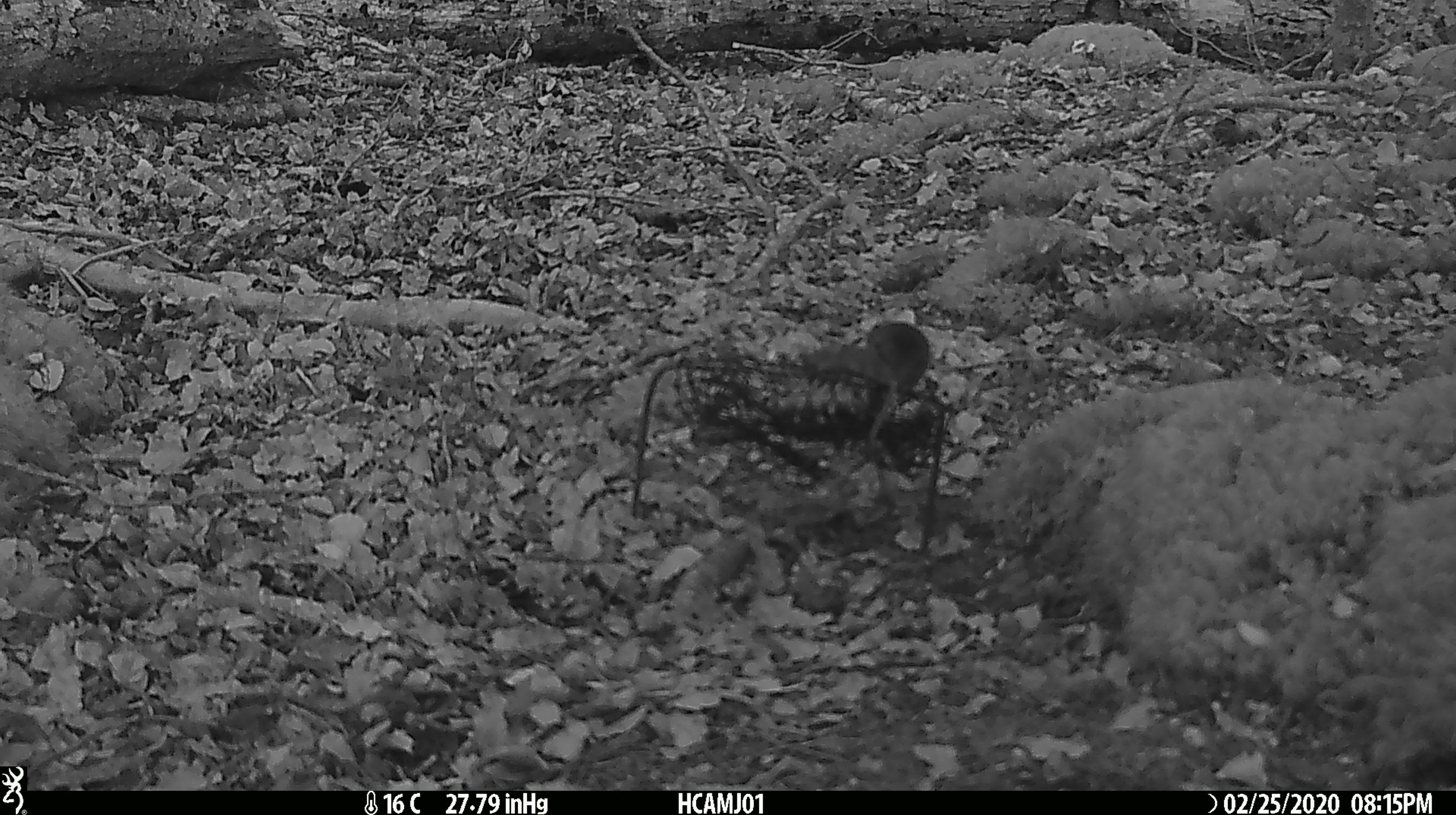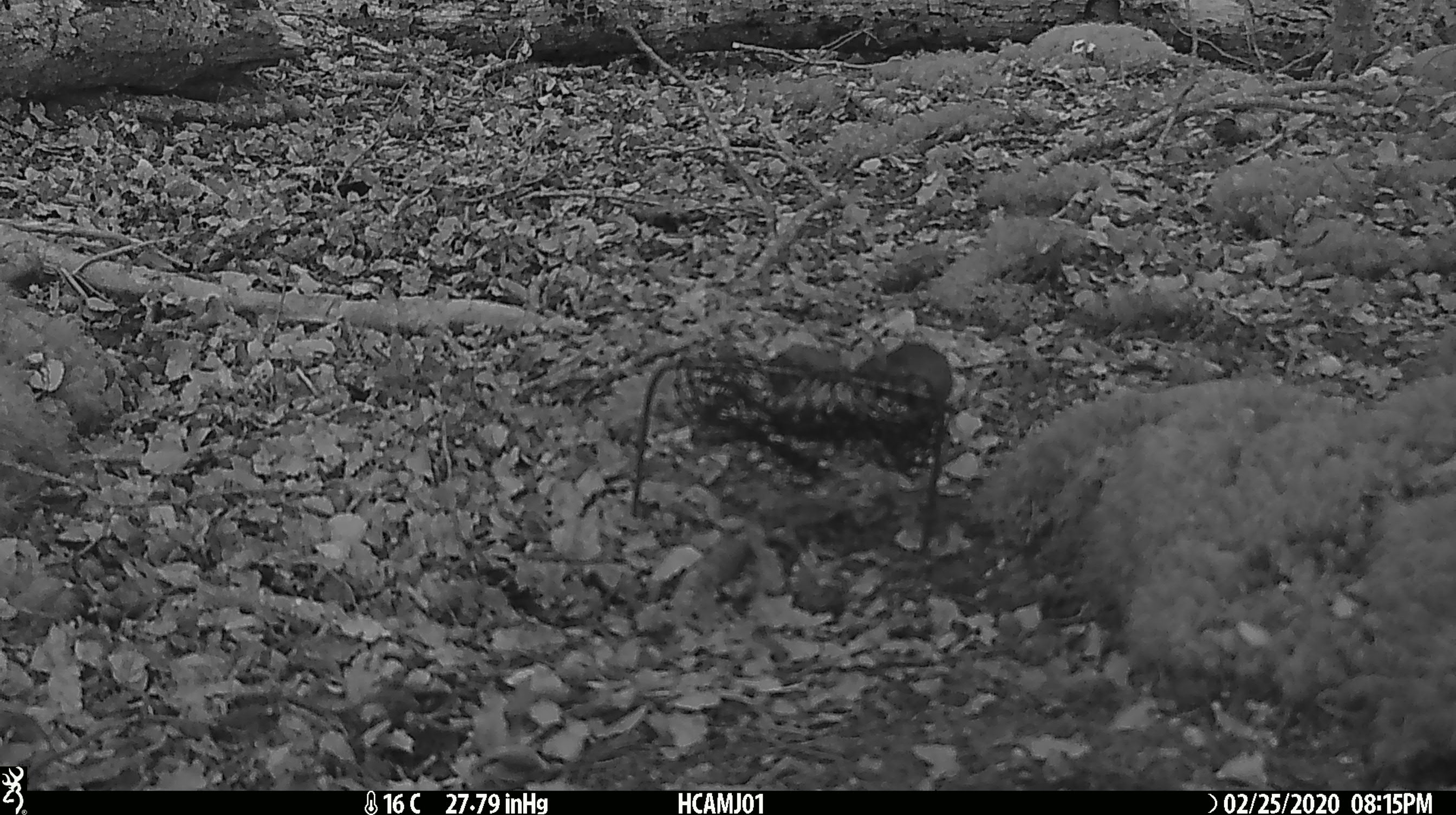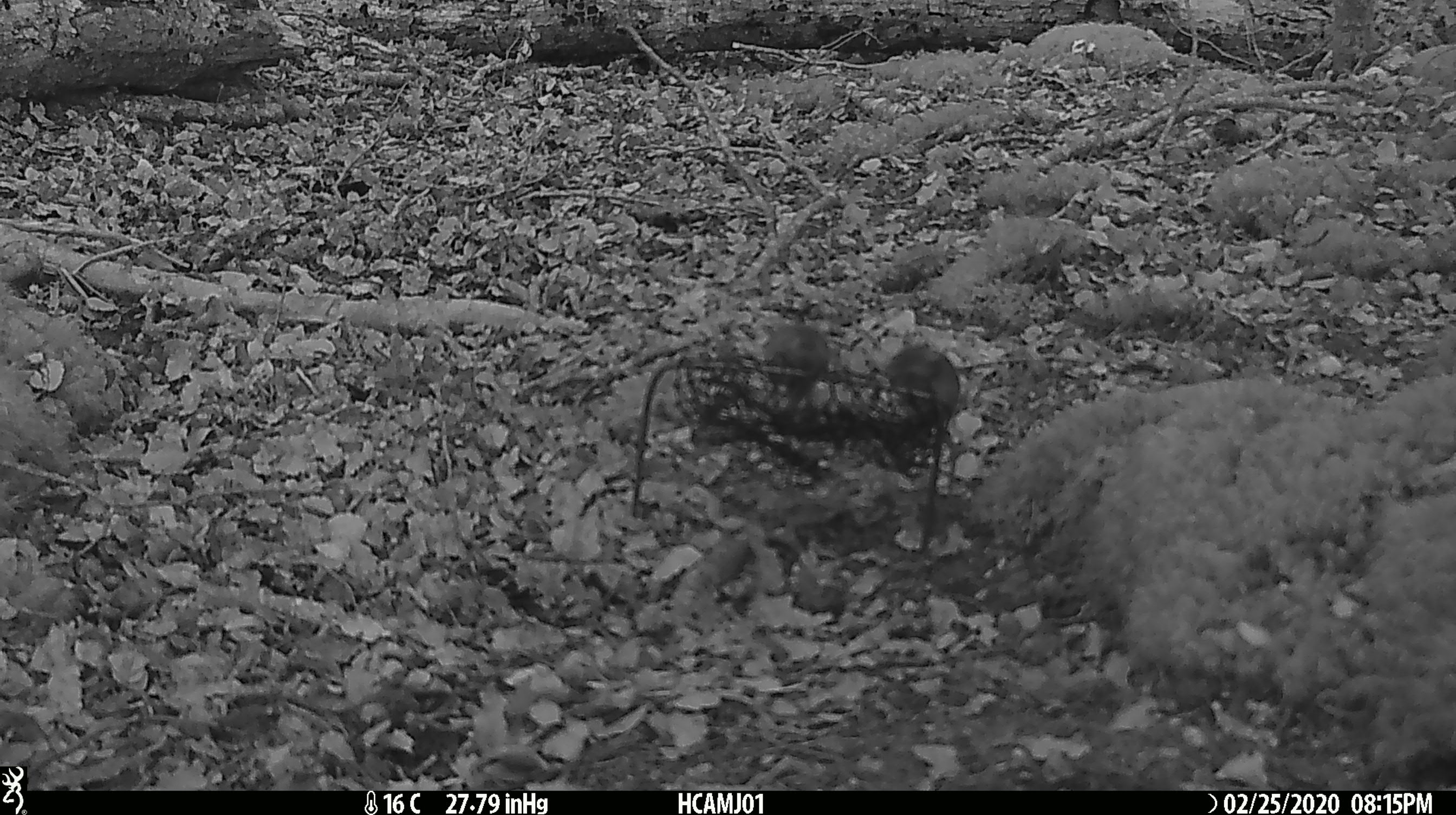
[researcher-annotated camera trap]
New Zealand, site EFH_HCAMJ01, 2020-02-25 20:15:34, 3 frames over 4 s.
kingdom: Animalia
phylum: Chordata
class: Mammalia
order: Rodentia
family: Muridae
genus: Mus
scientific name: Mus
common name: mouse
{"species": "mouse (Mus)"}